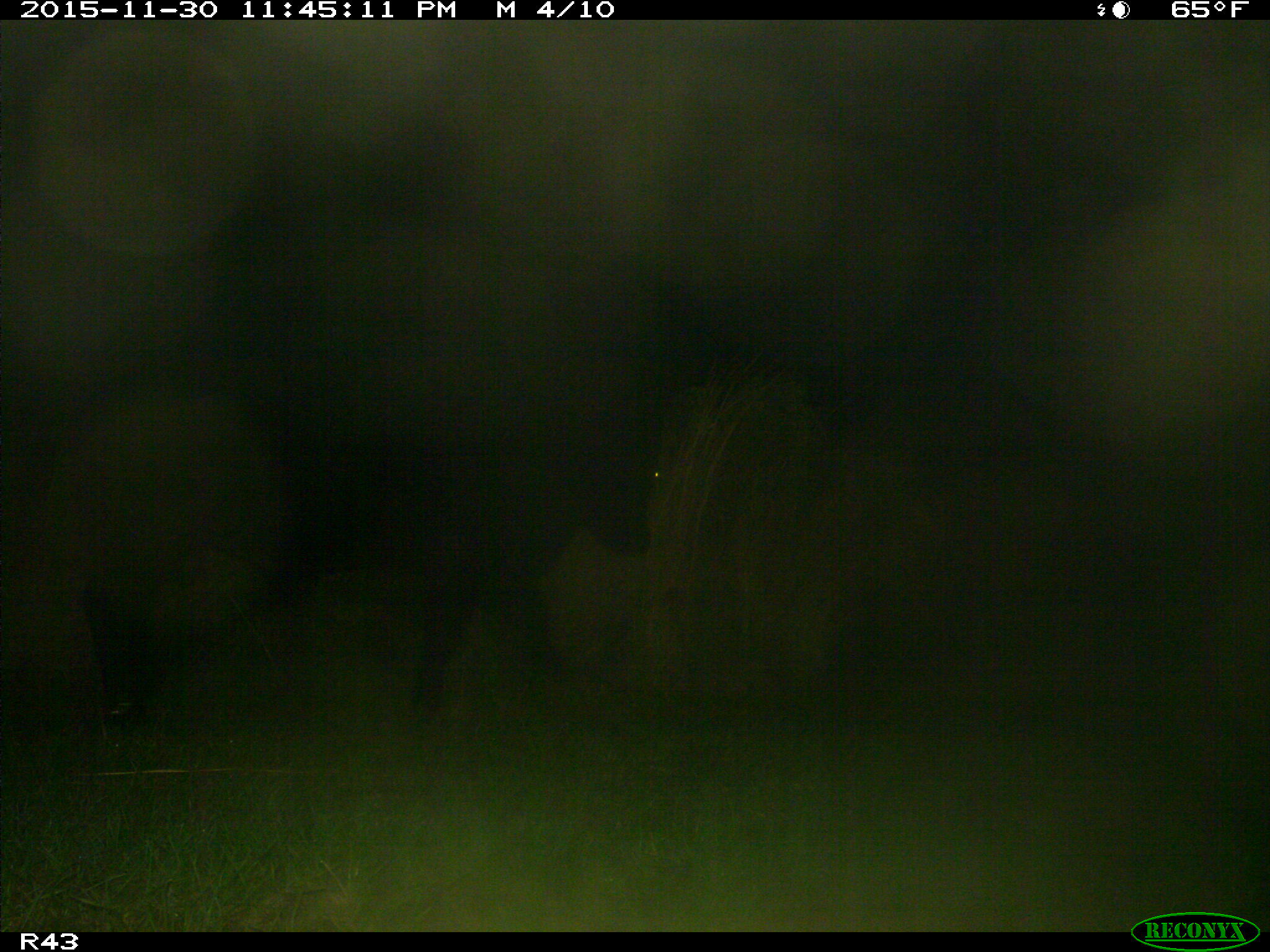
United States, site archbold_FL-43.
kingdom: Animalia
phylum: Chordata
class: Mammalia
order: Artiodactyla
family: Bovidae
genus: Bos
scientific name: Bos taurus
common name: domestic cow